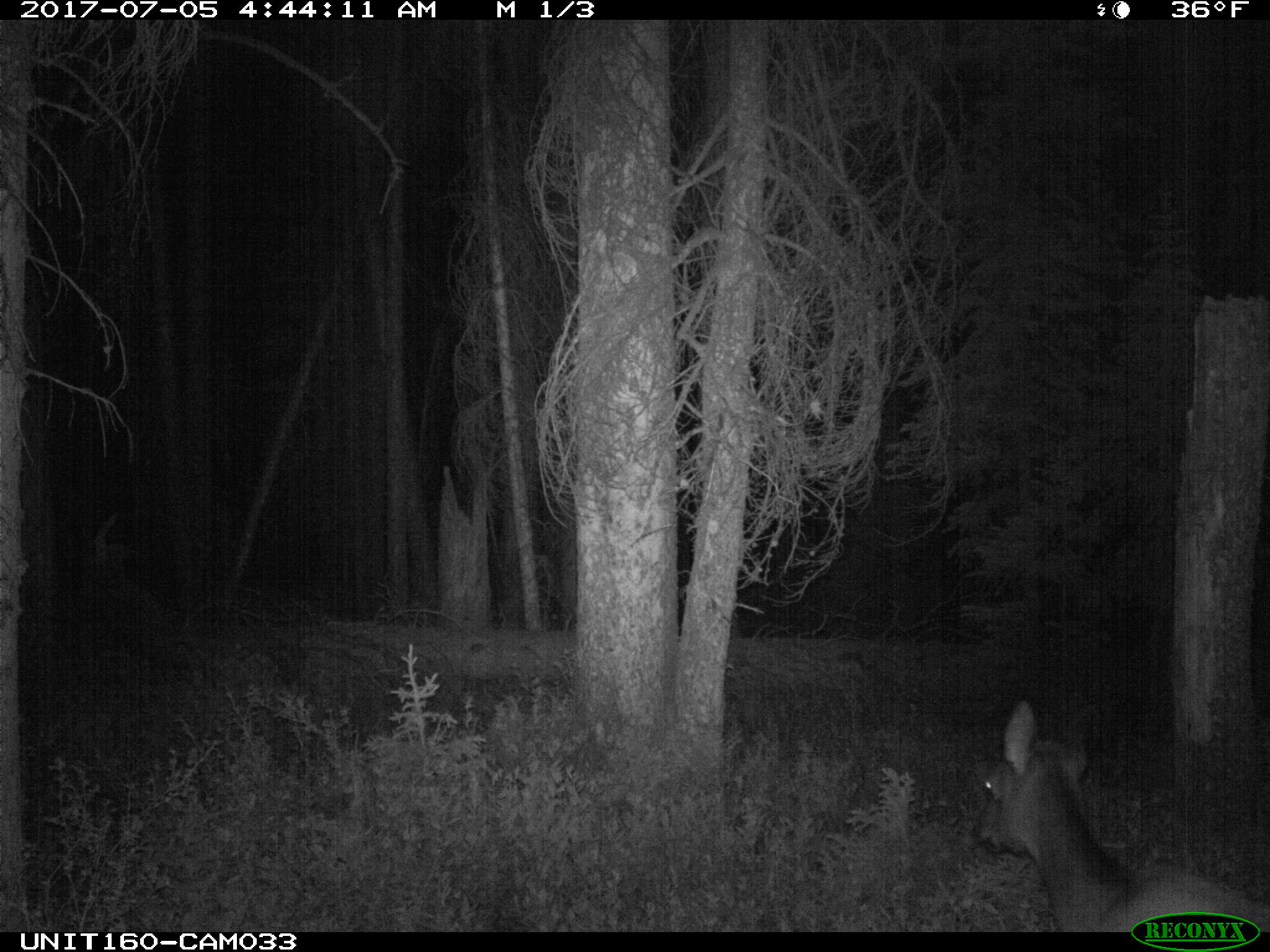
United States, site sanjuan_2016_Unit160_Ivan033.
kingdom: Animalia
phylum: Chordata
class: Mammalia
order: Artiodactyla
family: Cervidae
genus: Cervus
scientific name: Cervus elaphus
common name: red deer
Cervus elaphus (red deer).